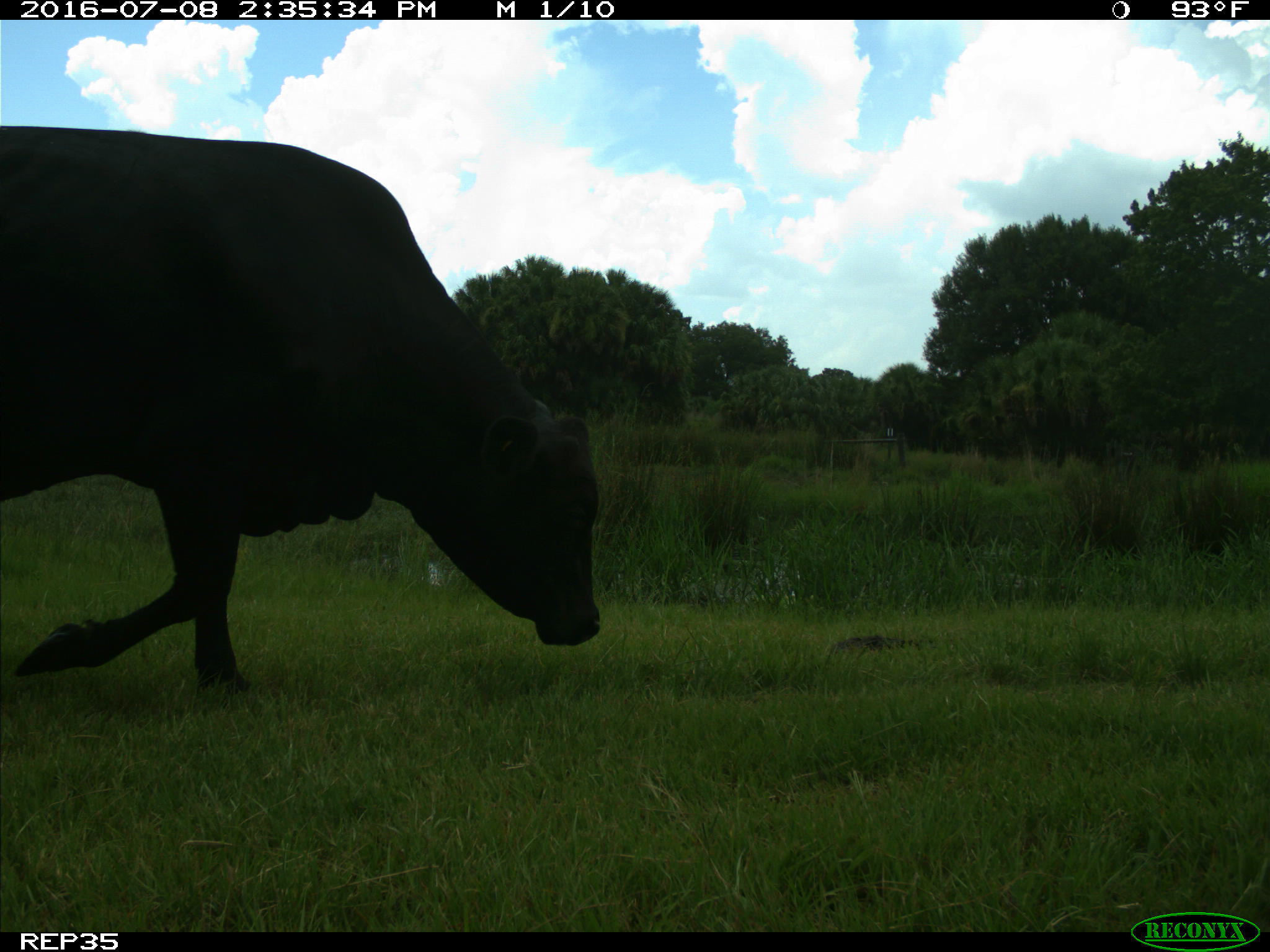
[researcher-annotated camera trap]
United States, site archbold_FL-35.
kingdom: Animalia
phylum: Chordata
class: Mammalia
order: Artiodactyla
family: Bovidae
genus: Bos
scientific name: Bos taurus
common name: domestic cow